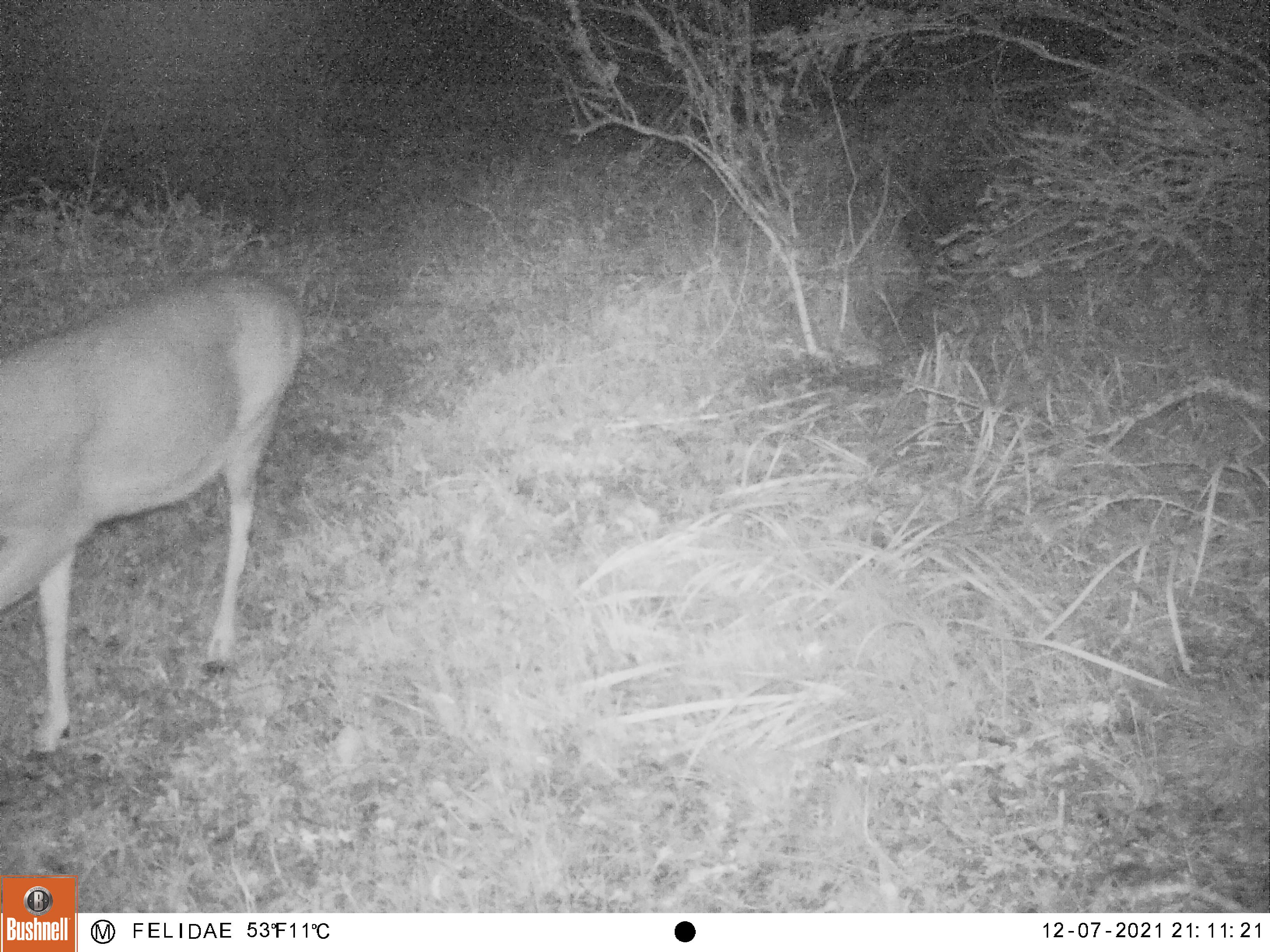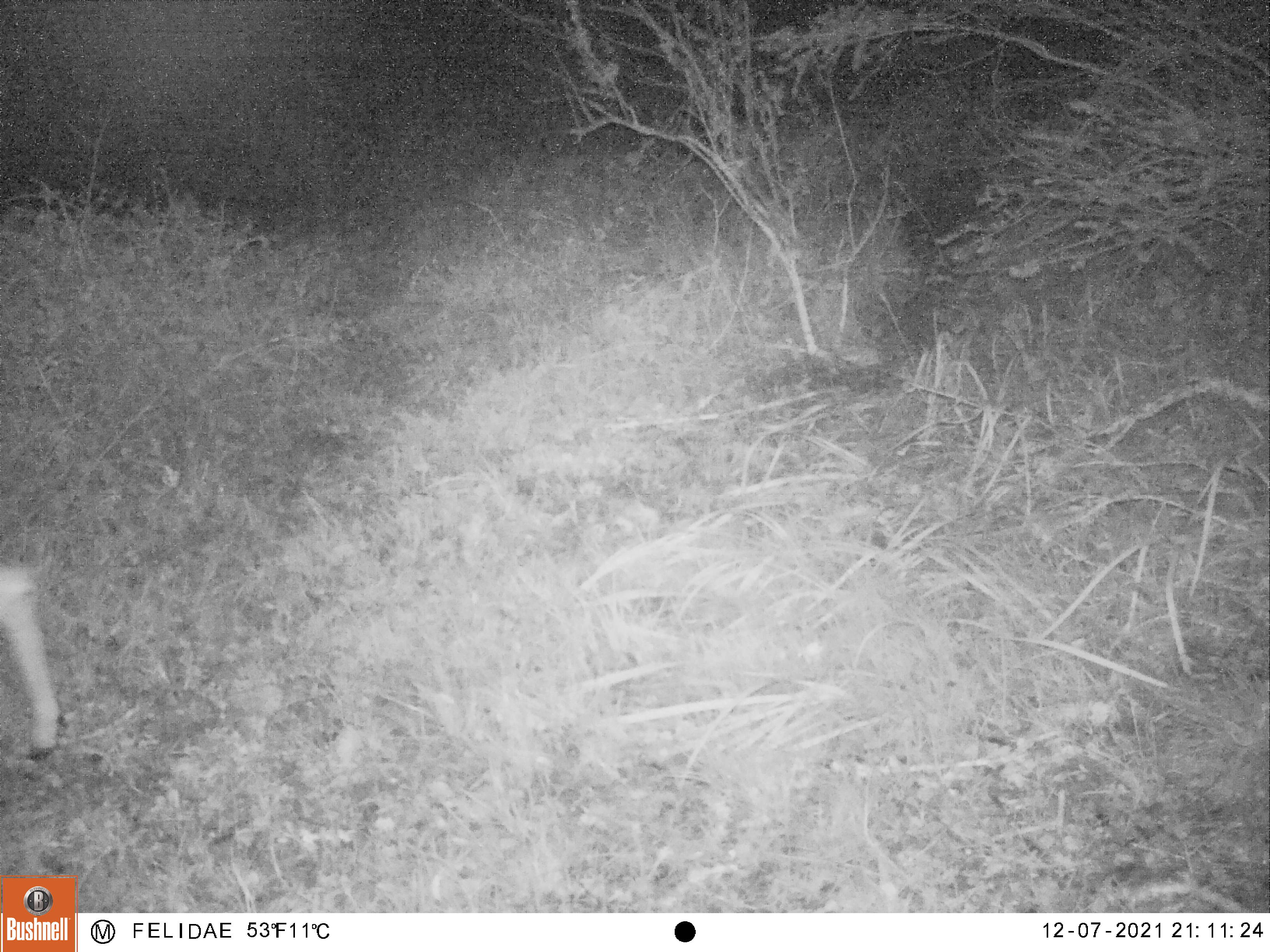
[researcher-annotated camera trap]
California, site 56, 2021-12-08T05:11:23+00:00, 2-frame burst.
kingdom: Animalia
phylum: Chordata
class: Mammalia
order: Artiodactyla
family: Cervidae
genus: Odocoileus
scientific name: Odocoileus hemionus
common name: mule deer